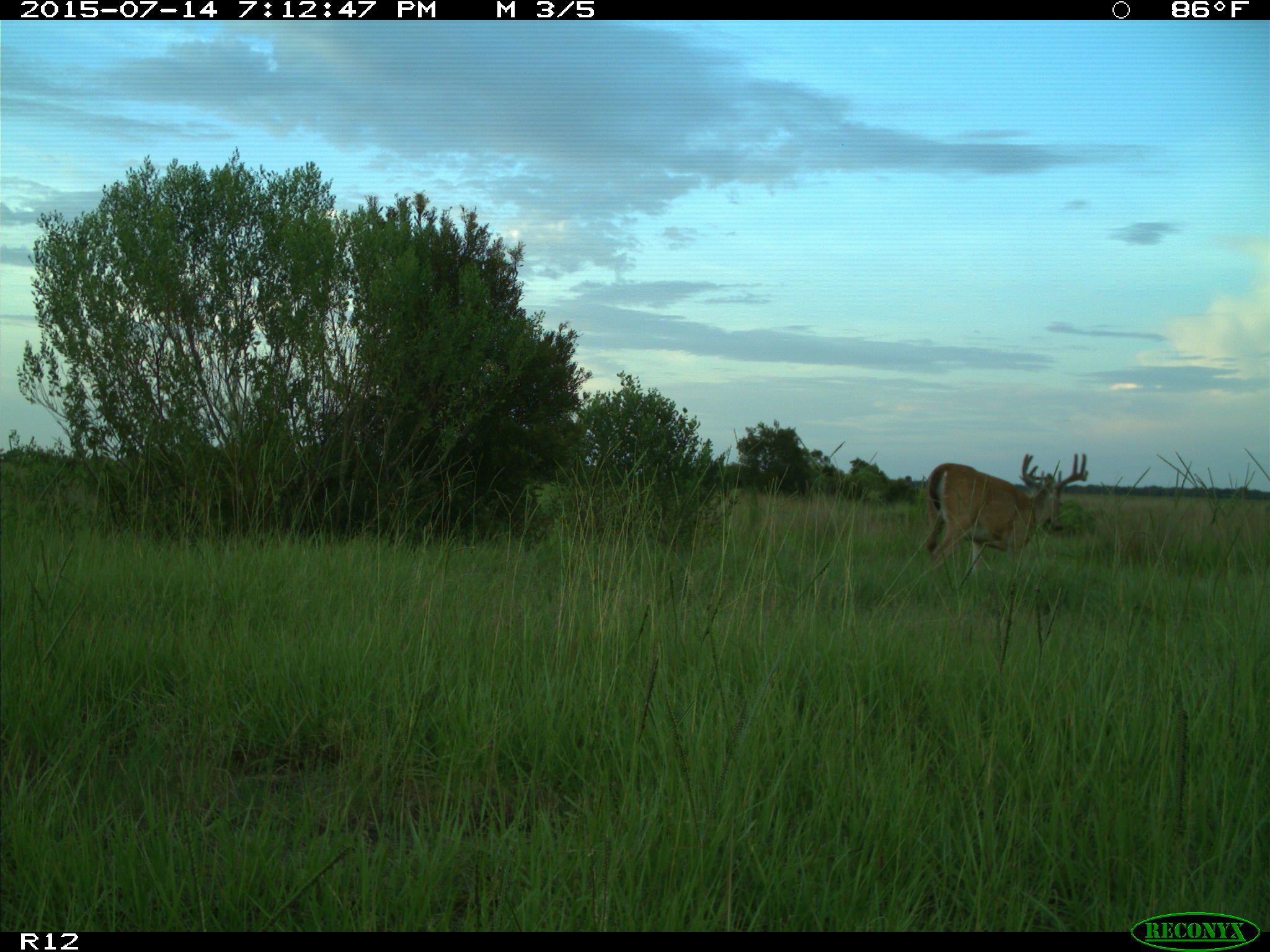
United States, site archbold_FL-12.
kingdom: Animalia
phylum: Chordata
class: Mammalia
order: Artiodactyla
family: Cervidae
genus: Odocoileus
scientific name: Odocoileus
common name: deer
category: unidentified deer